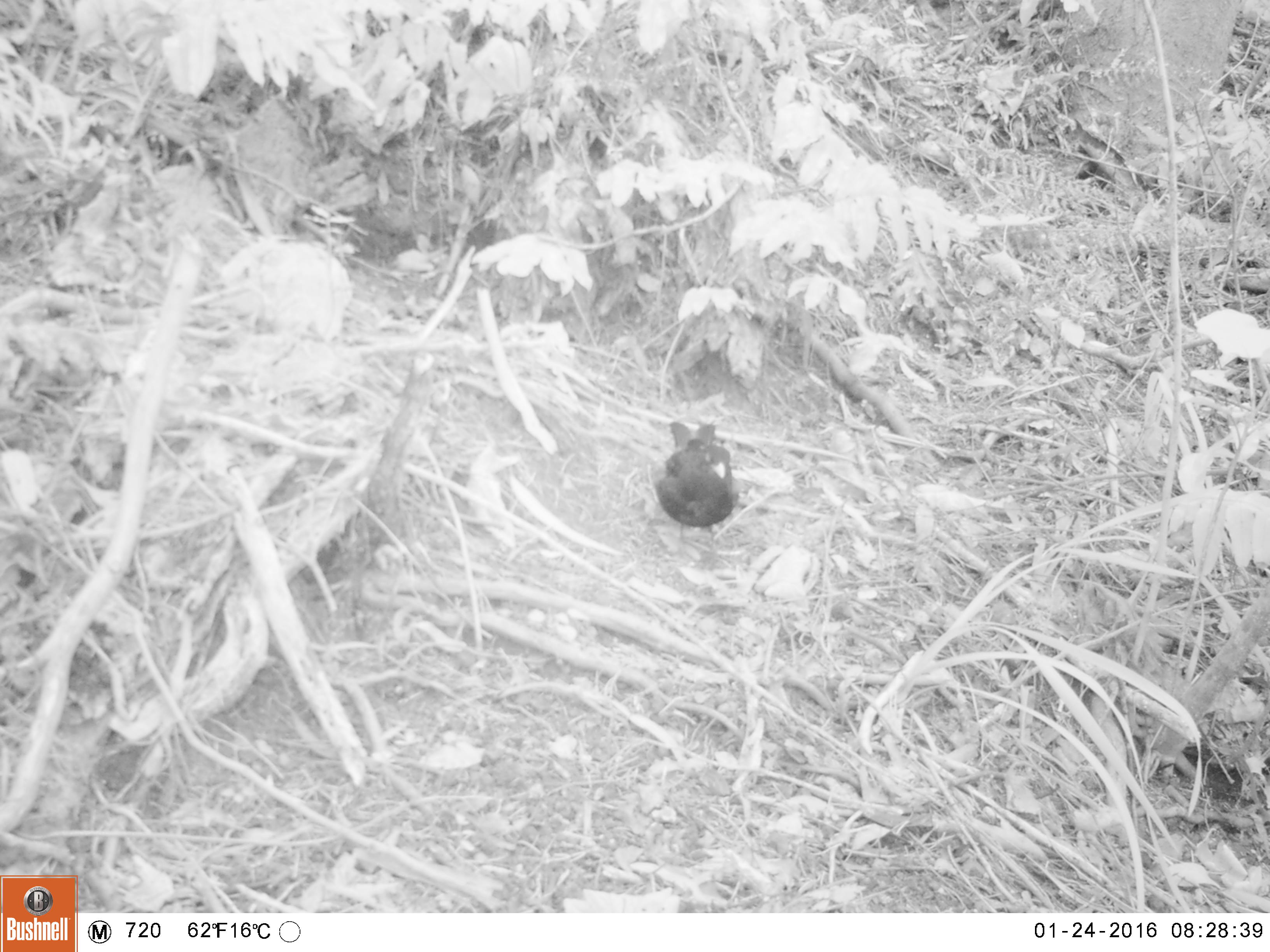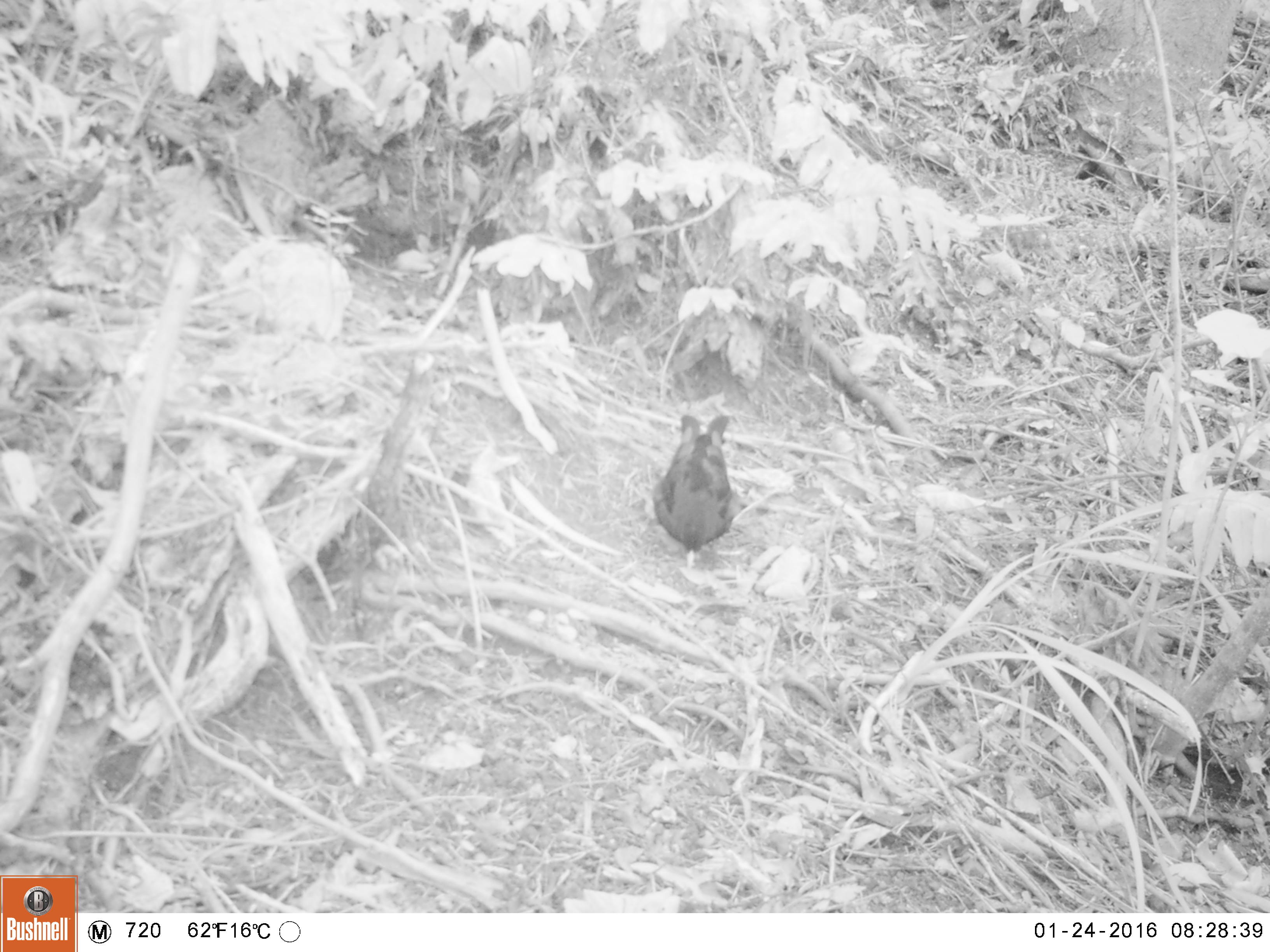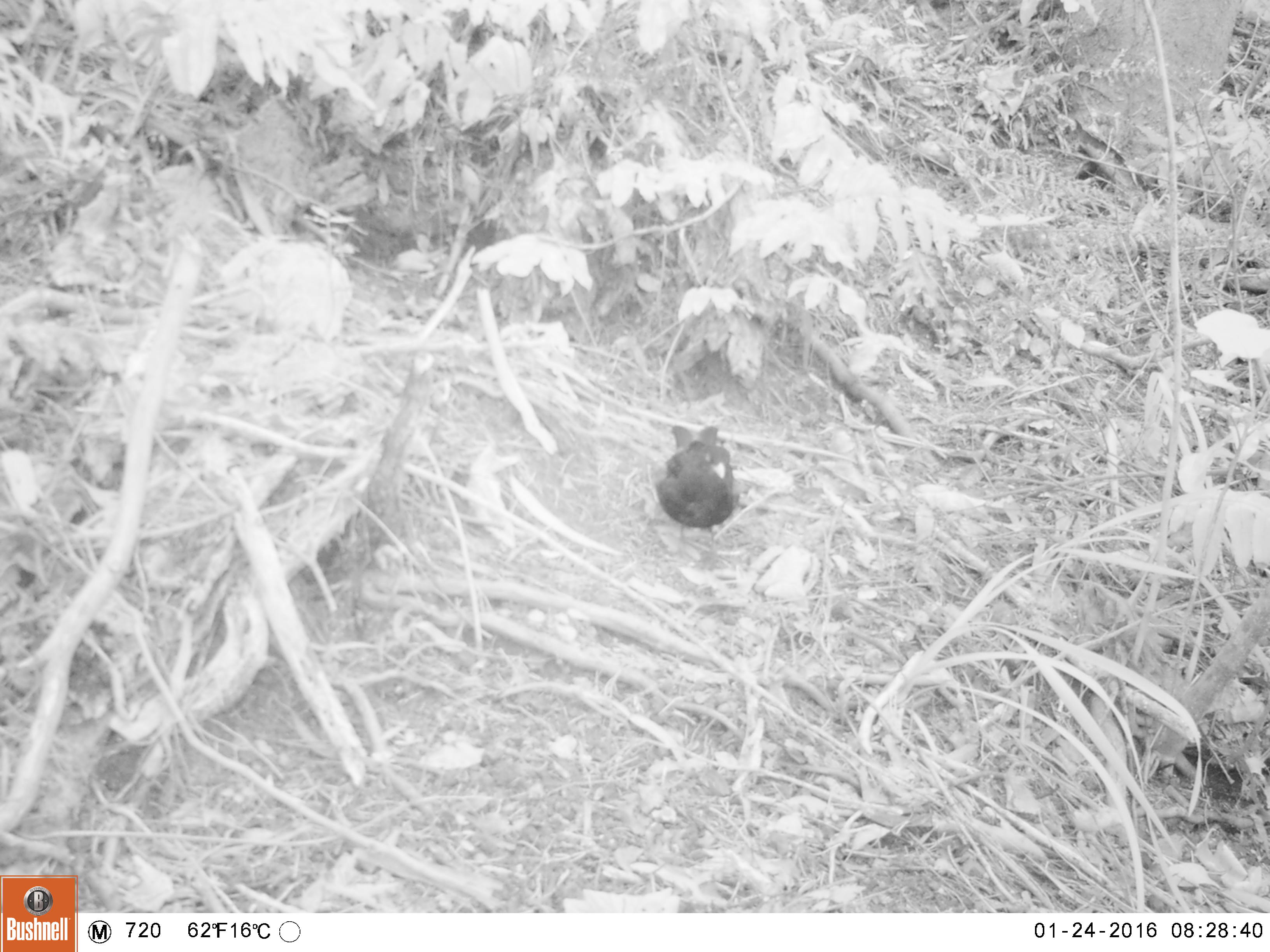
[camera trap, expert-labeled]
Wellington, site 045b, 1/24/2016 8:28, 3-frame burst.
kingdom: Animalia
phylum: Chordata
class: Aves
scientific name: Aves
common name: bird